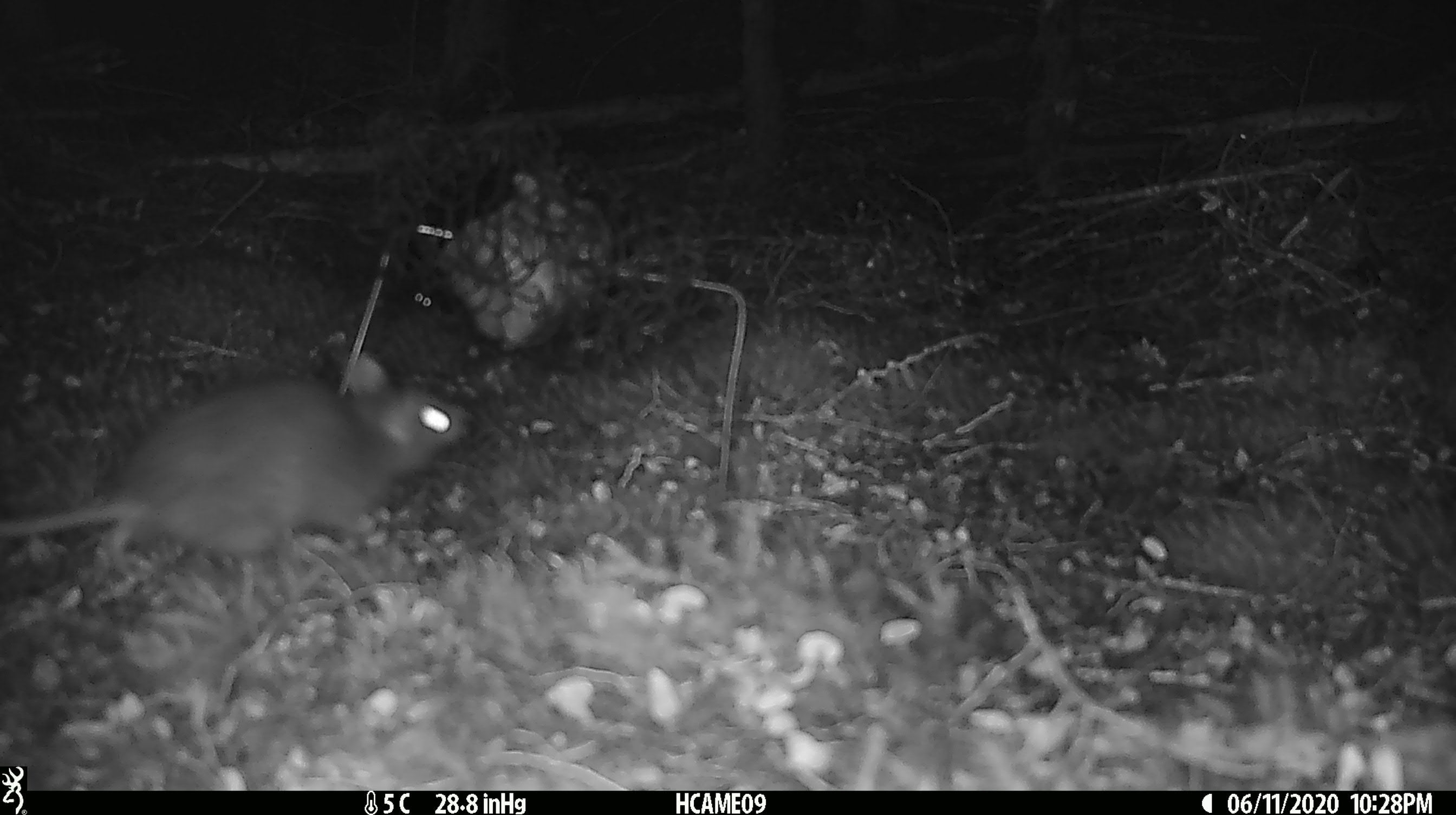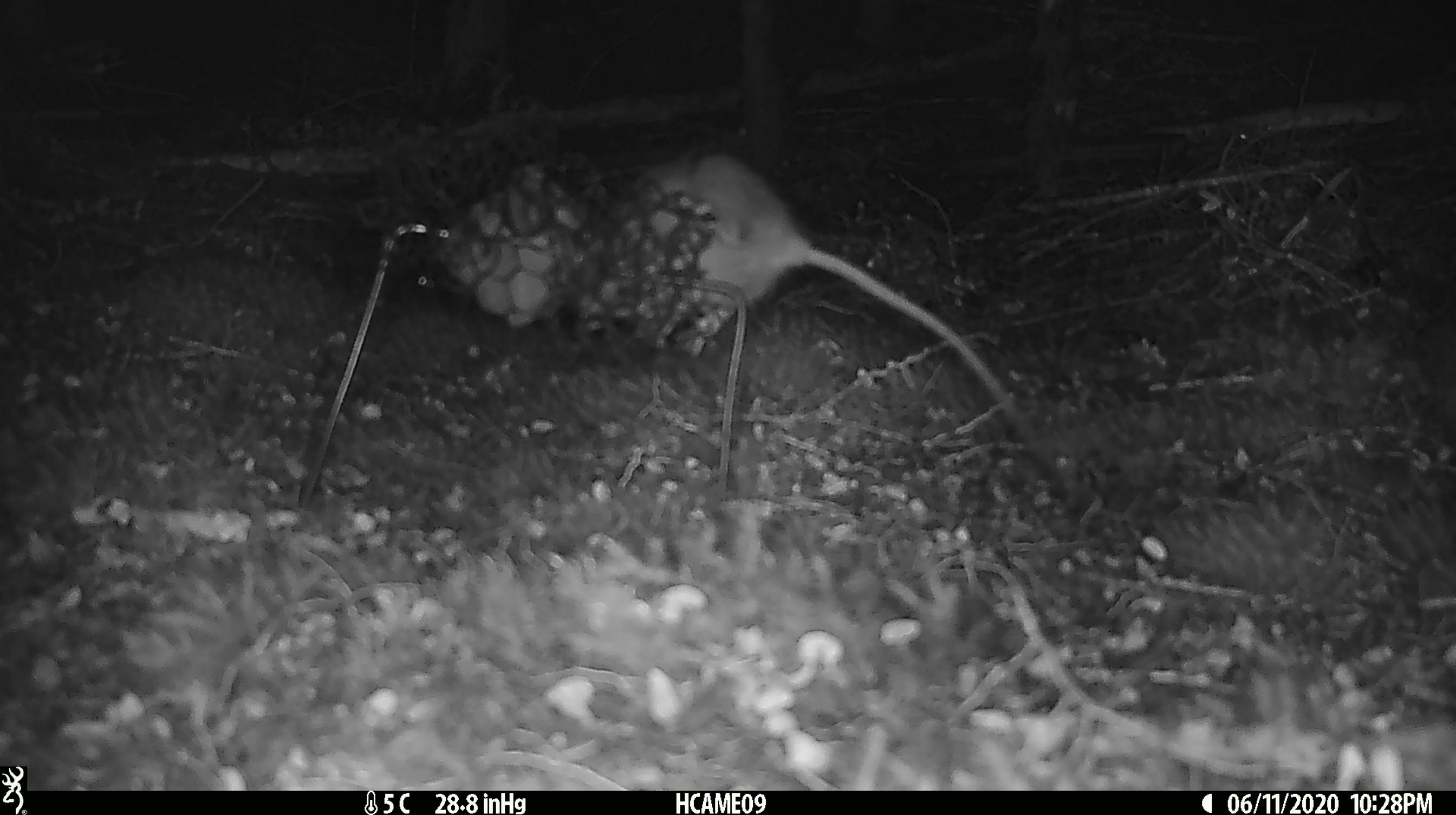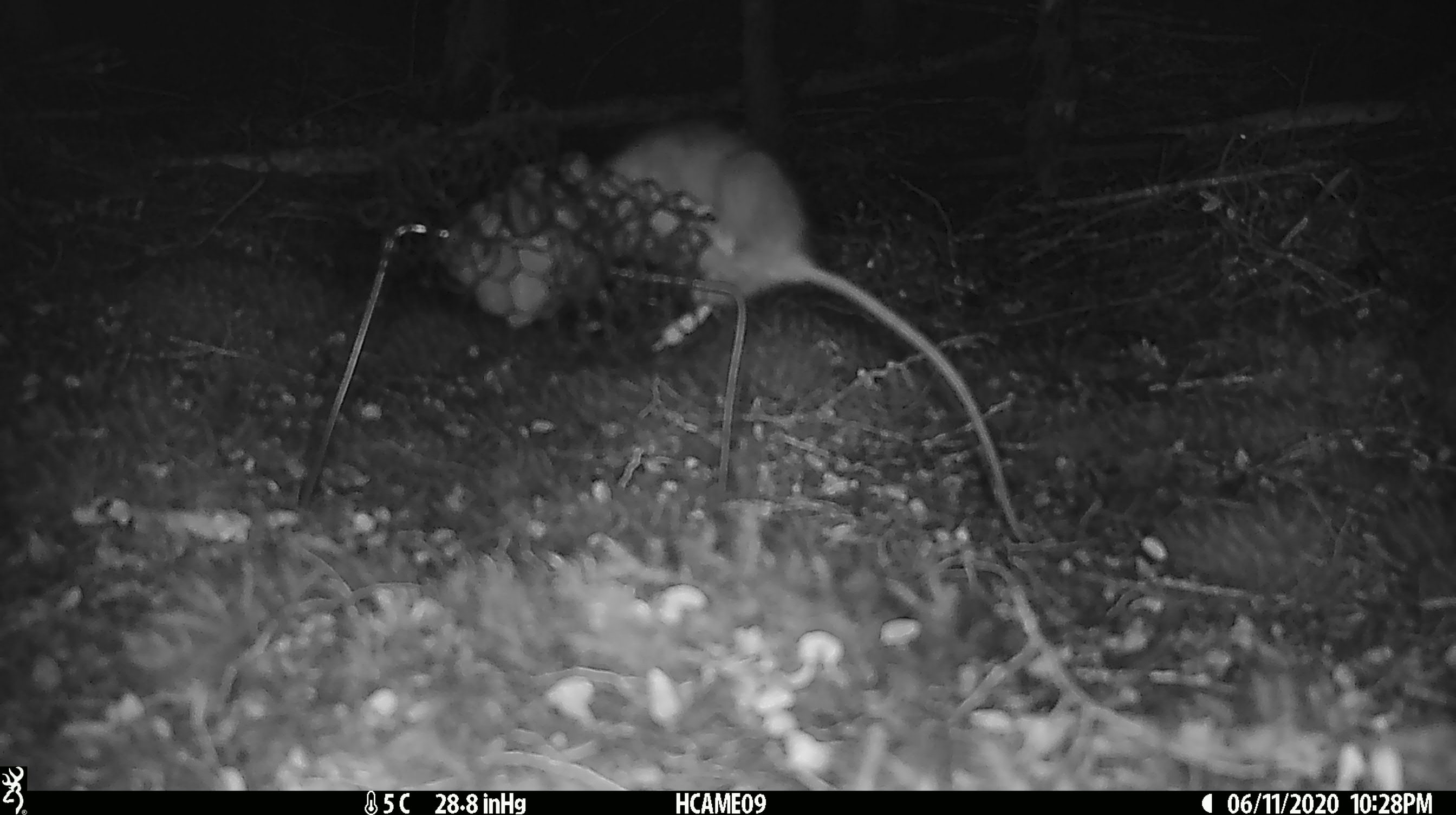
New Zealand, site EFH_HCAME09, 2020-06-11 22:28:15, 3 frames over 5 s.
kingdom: Animalia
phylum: Chordata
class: Mammalia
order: Rodentia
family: Muridae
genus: Rattus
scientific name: Rattus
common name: rat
Rat (Rattus).